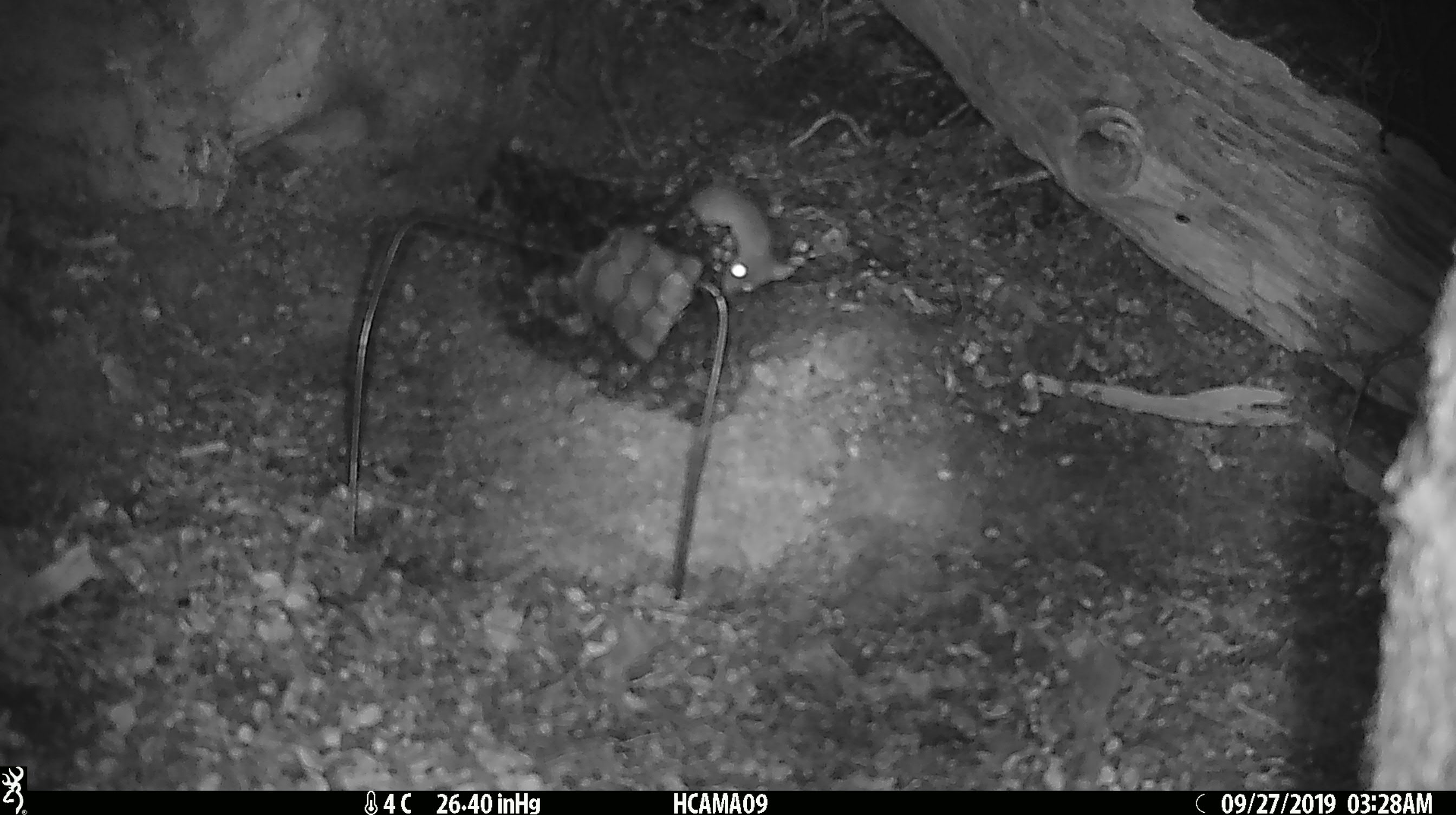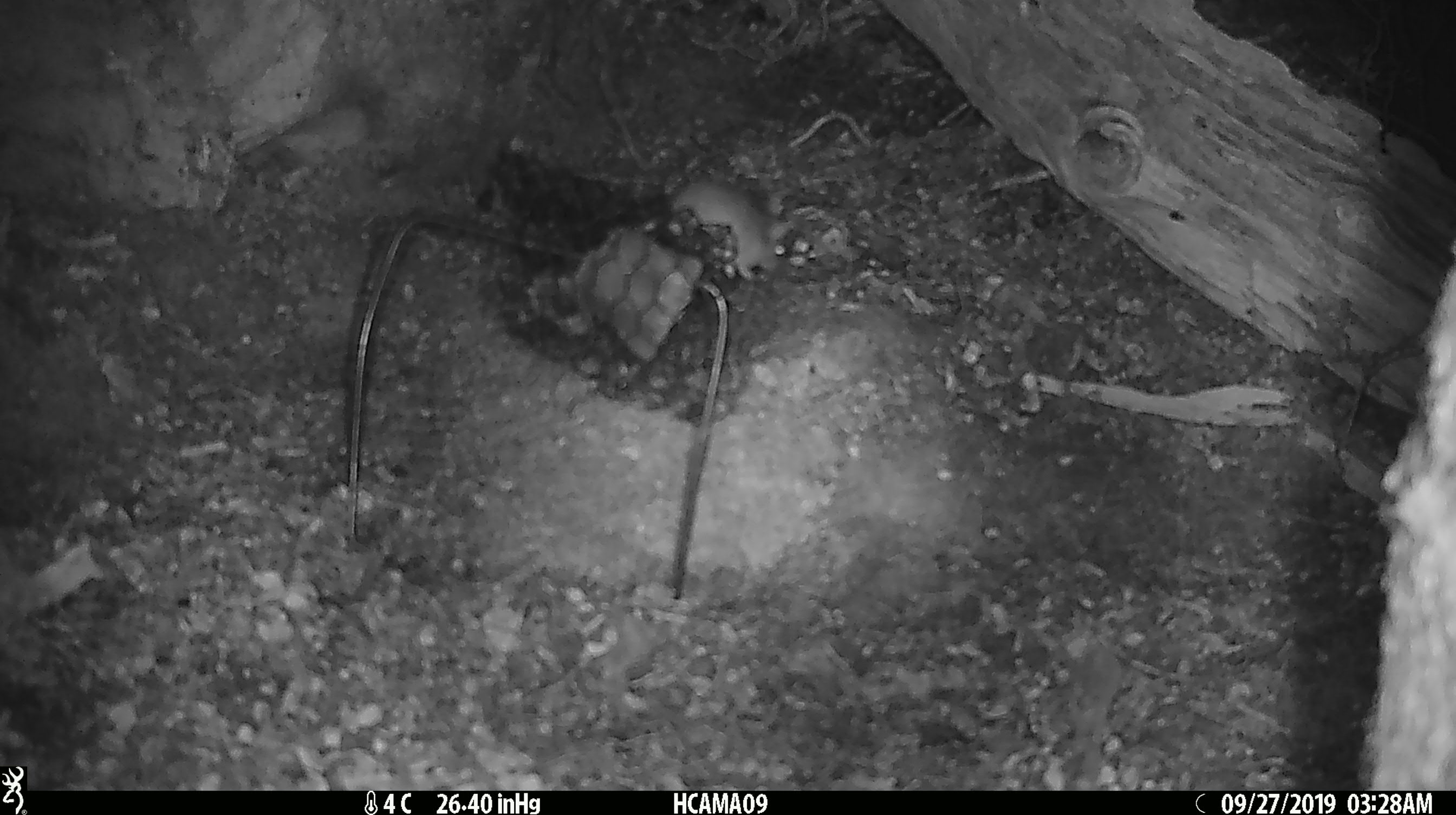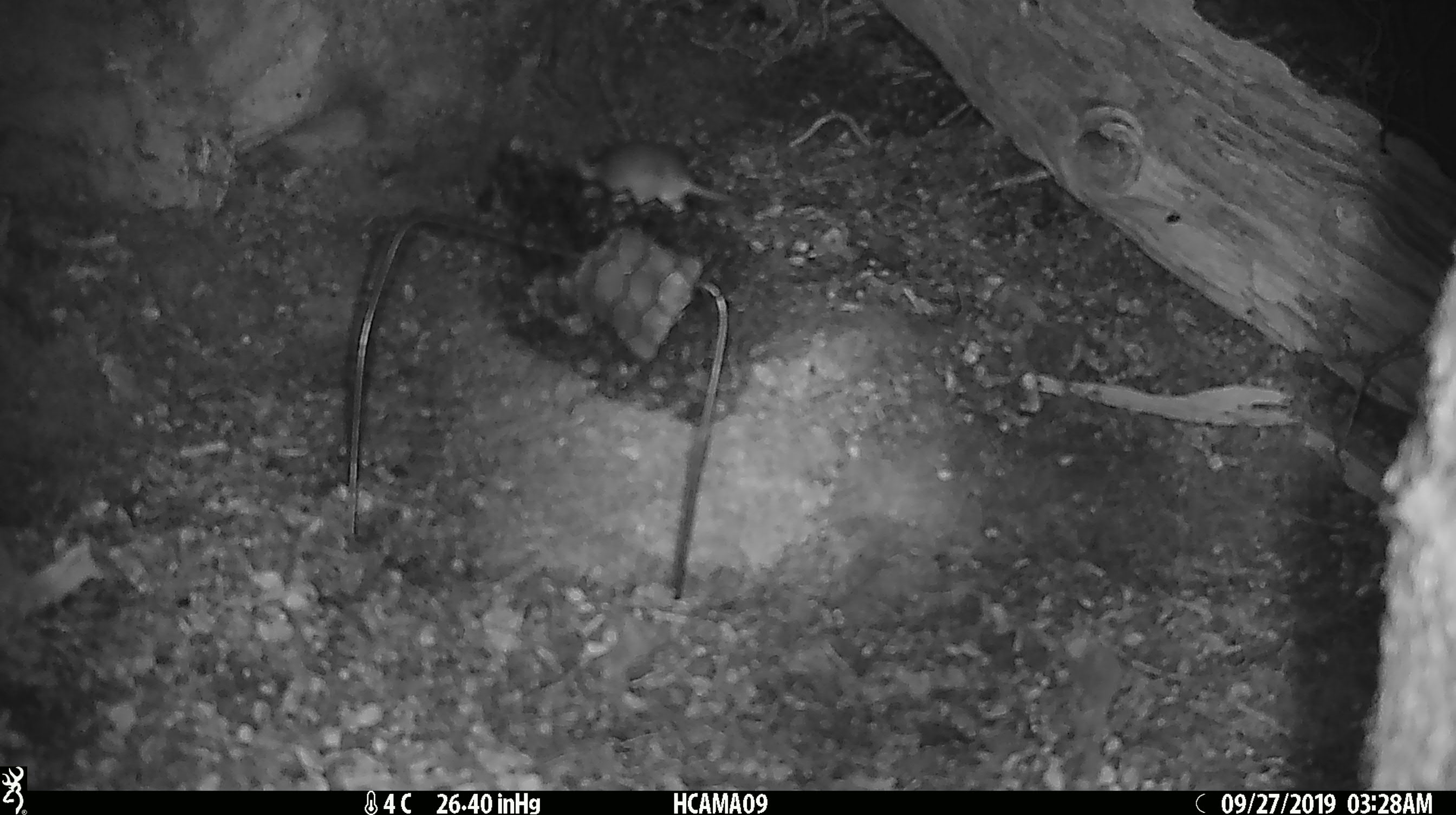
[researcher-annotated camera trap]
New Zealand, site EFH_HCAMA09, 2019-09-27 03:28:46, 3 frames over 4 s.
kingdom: Animalia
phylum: Chordata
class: Mammalia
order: Rodentia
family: Muridae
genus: Mus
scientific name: Mus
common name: mouse